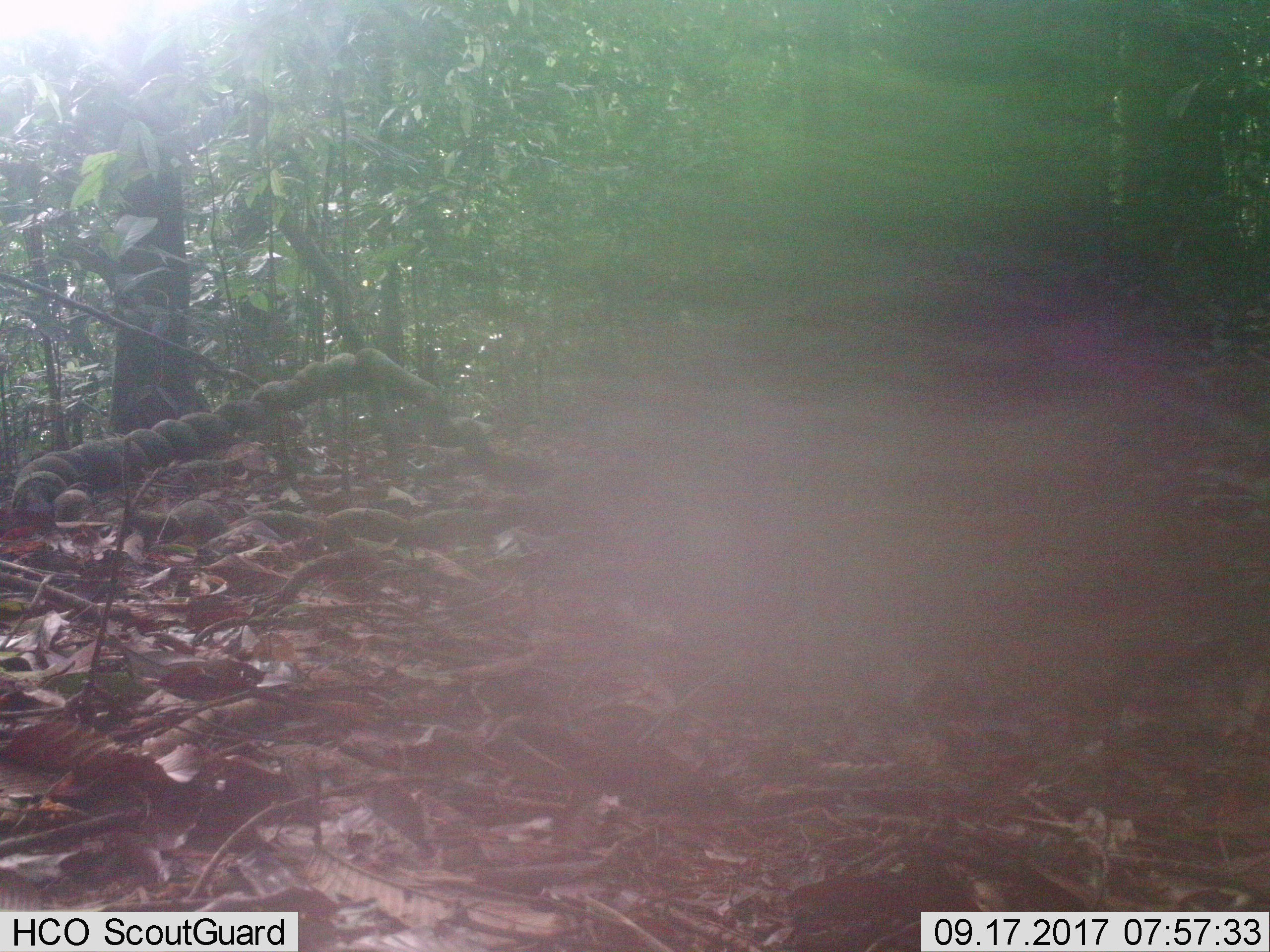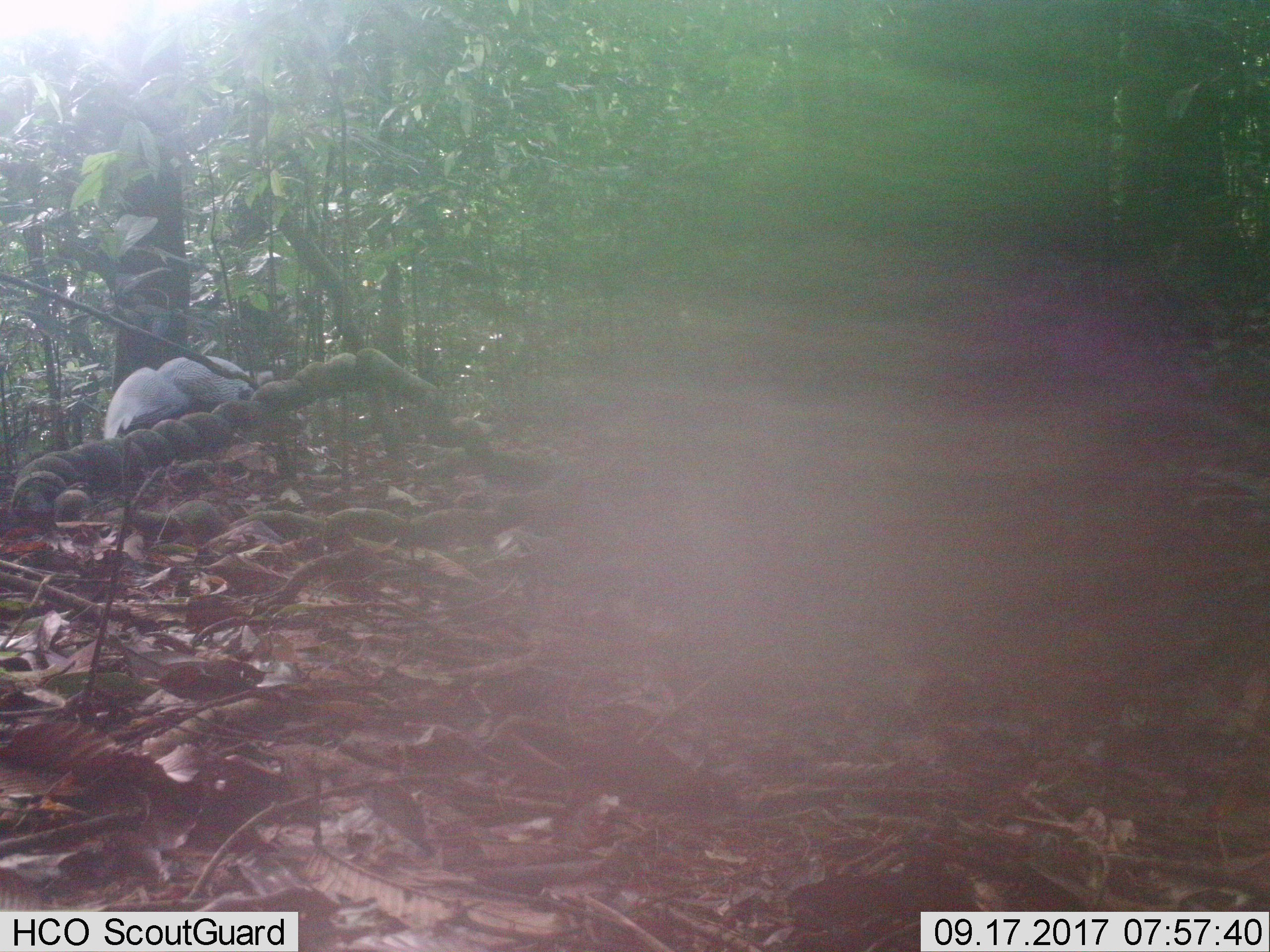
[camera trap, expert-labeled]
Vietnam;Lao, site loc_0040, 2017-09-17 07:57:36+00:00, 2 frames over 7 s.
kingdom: Animalia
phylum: Chordata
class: Aves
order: Galliformes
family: Phasianidae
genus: Lophura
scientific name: Lophura nycthemera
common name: silver pheasant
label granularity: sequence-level